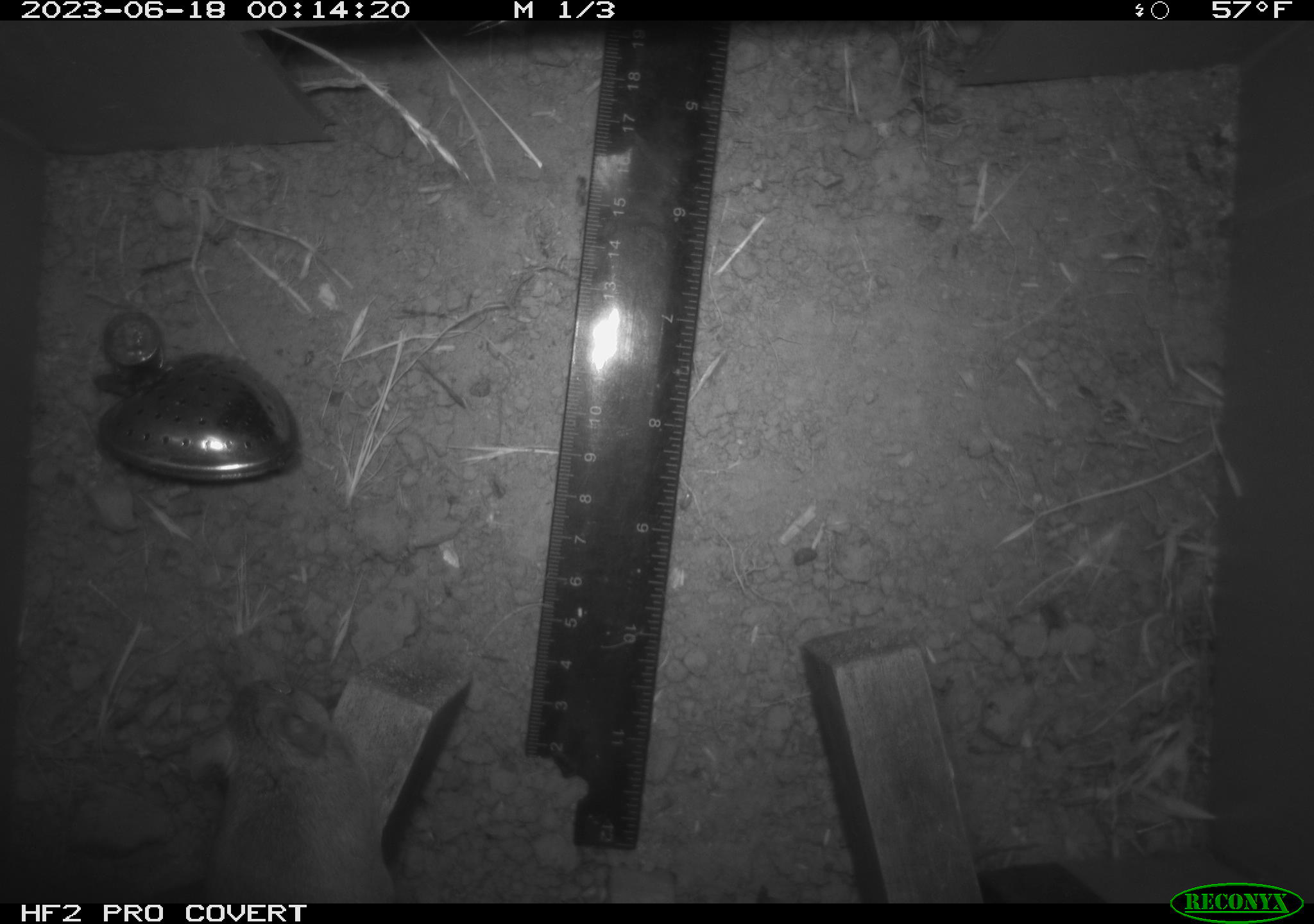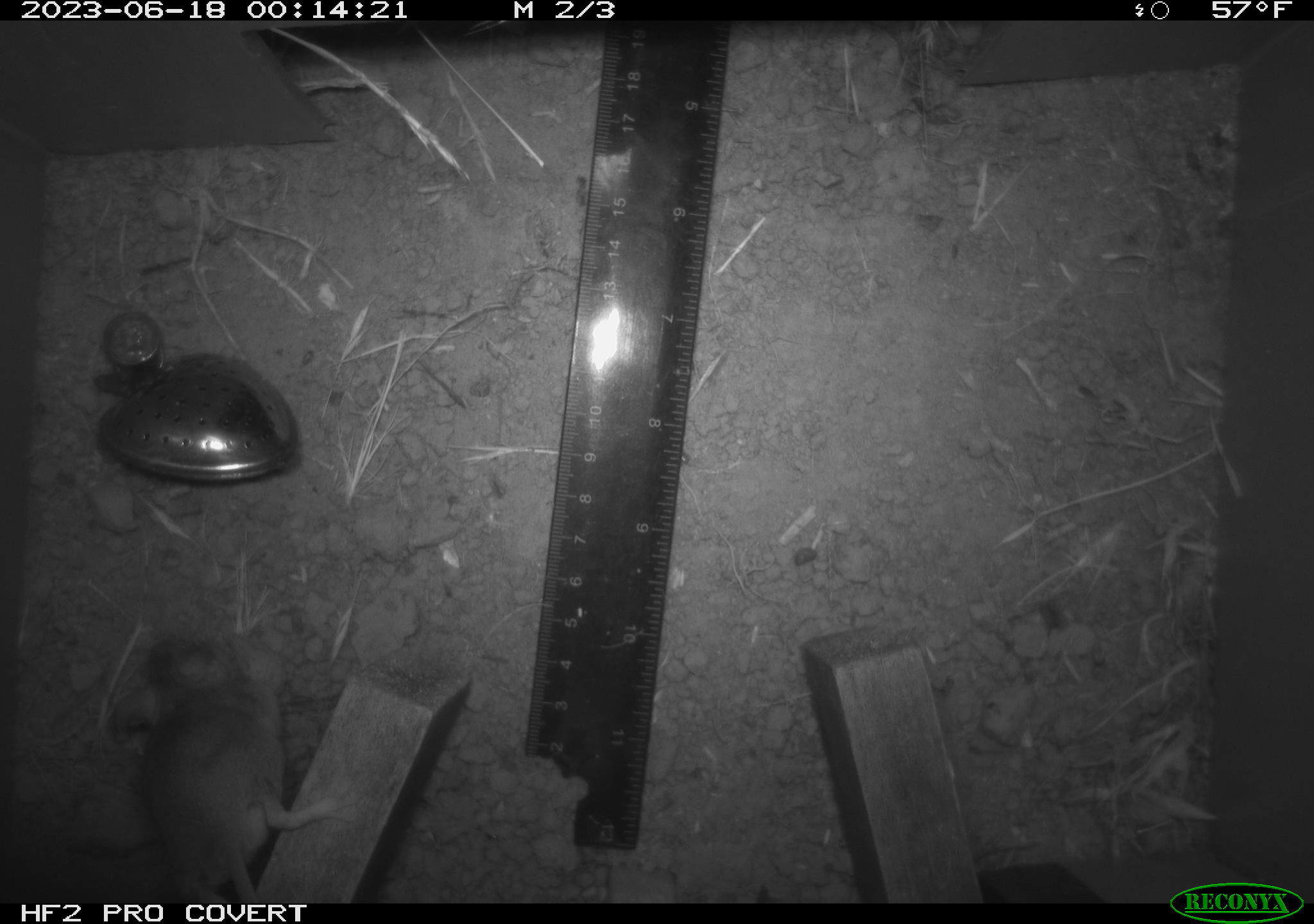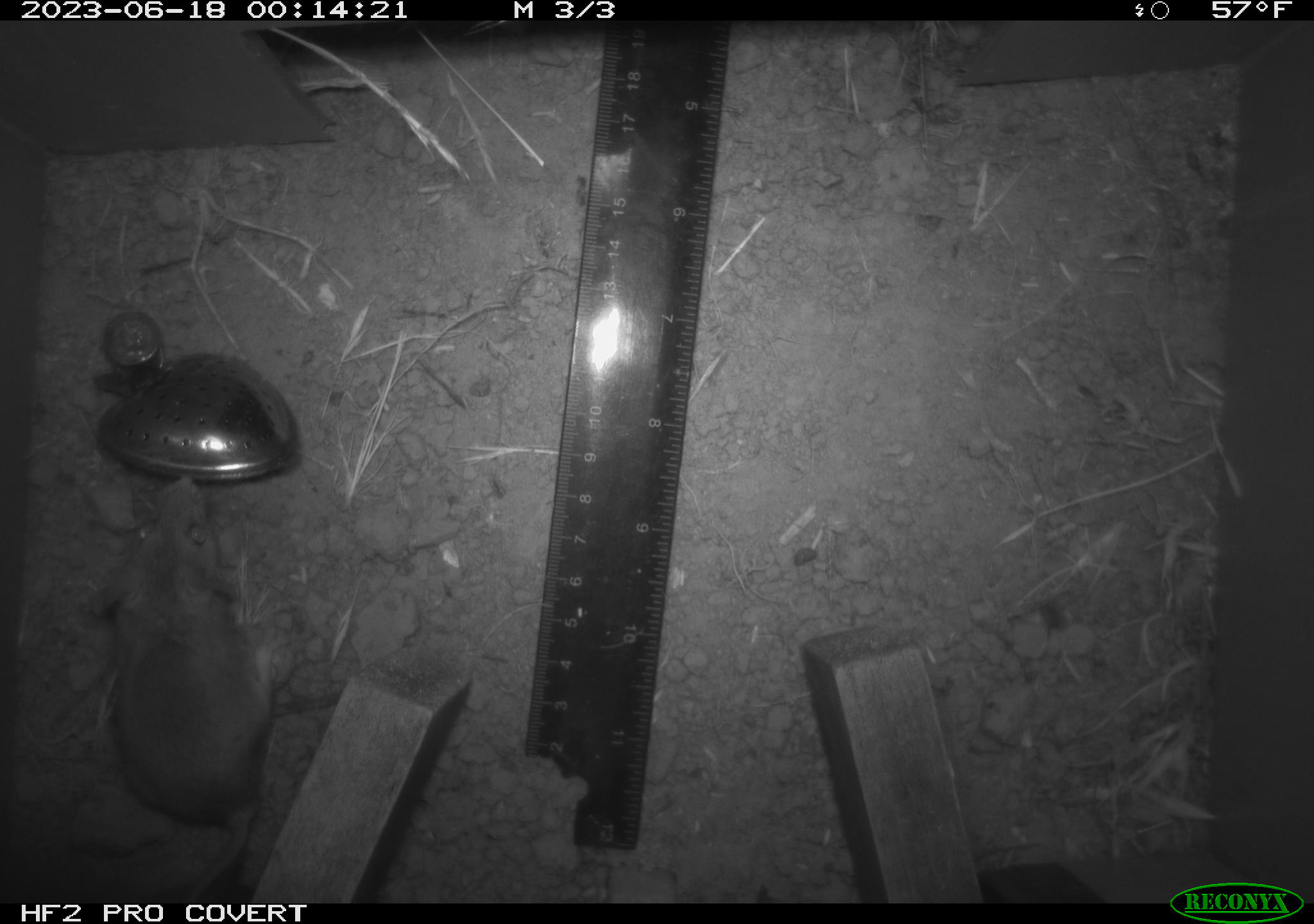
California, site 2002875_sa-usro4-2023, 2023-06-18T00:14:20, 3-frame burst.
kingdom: Animalia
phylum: Chordata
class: Mammalia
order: Rodentia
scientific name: Rodentia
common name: mouse species